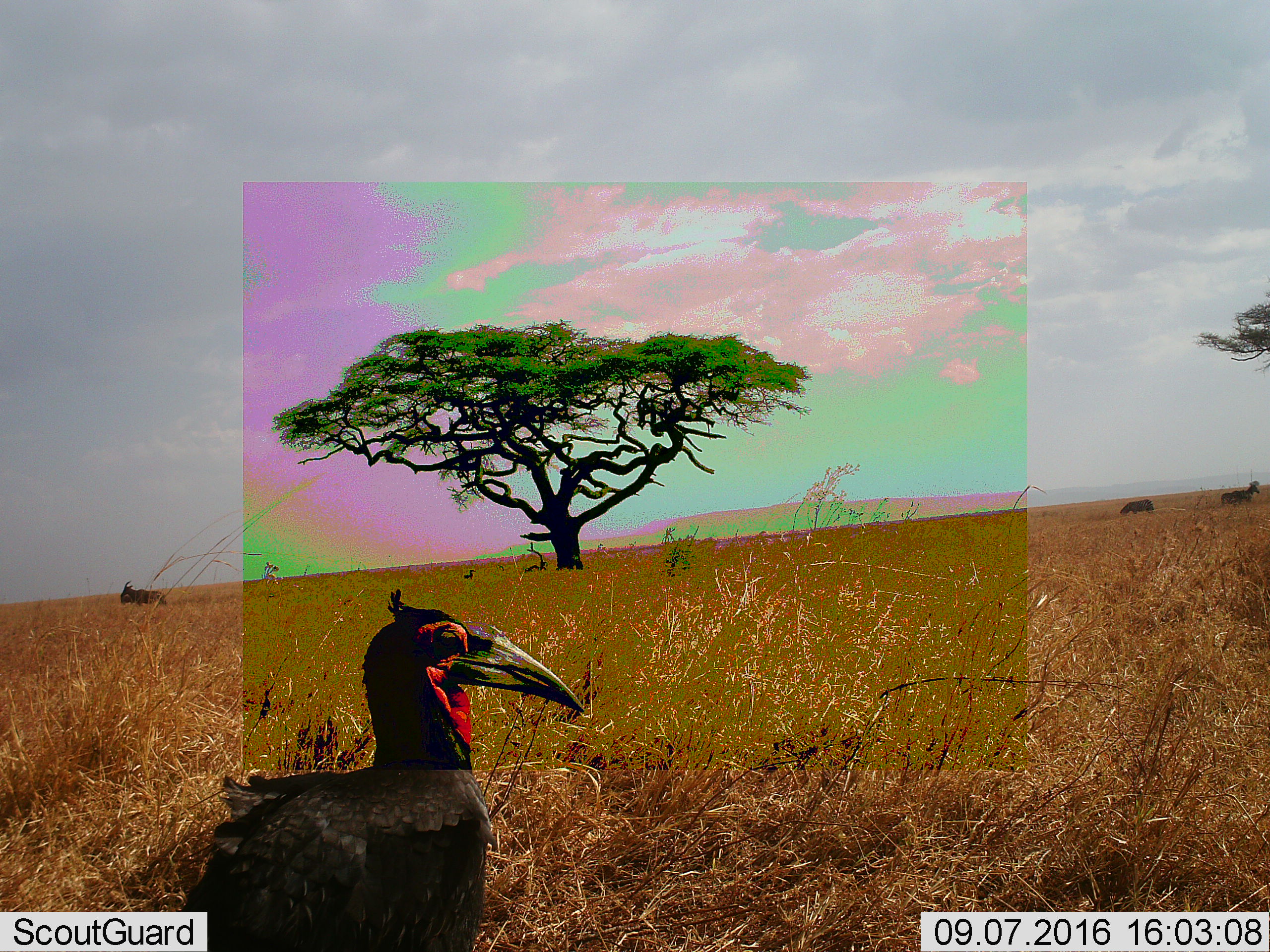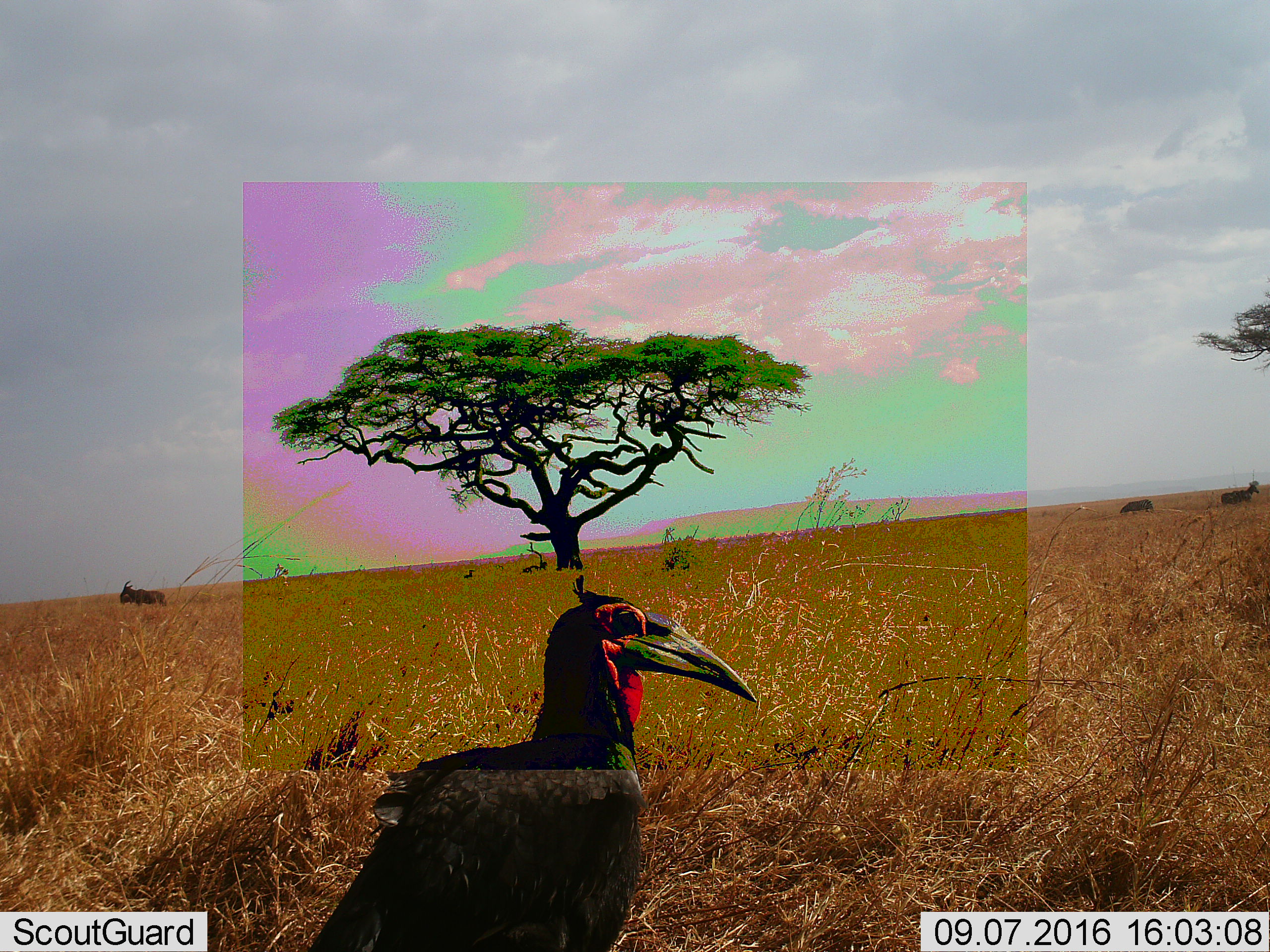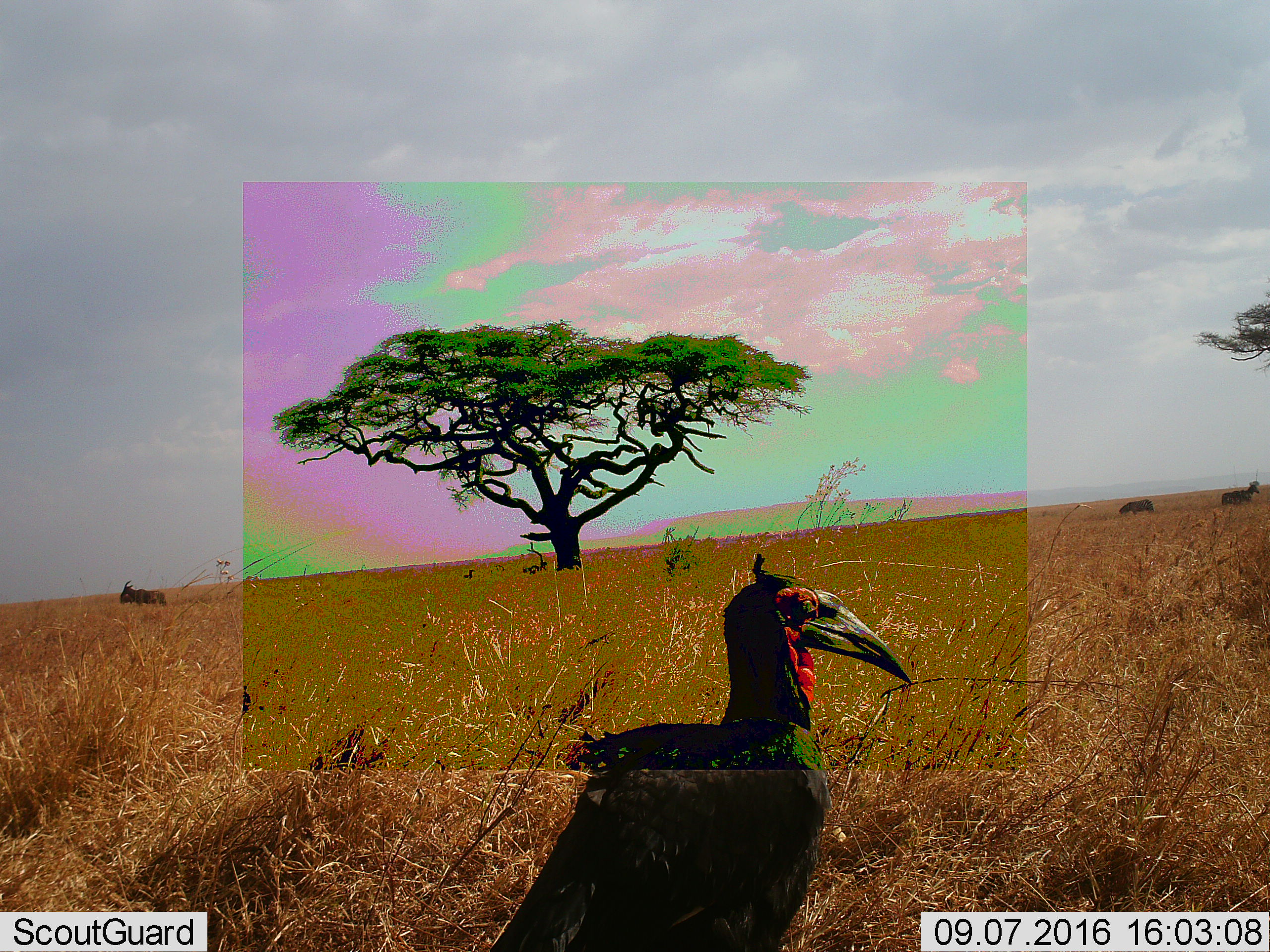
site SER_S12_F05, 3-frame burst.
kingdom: Animalia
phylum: Chordata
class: Aves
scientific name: Aves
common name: bird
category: birdother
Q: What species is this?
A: Birdother (bird) (Aves).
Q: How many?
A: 1.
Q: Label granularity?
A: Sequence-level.